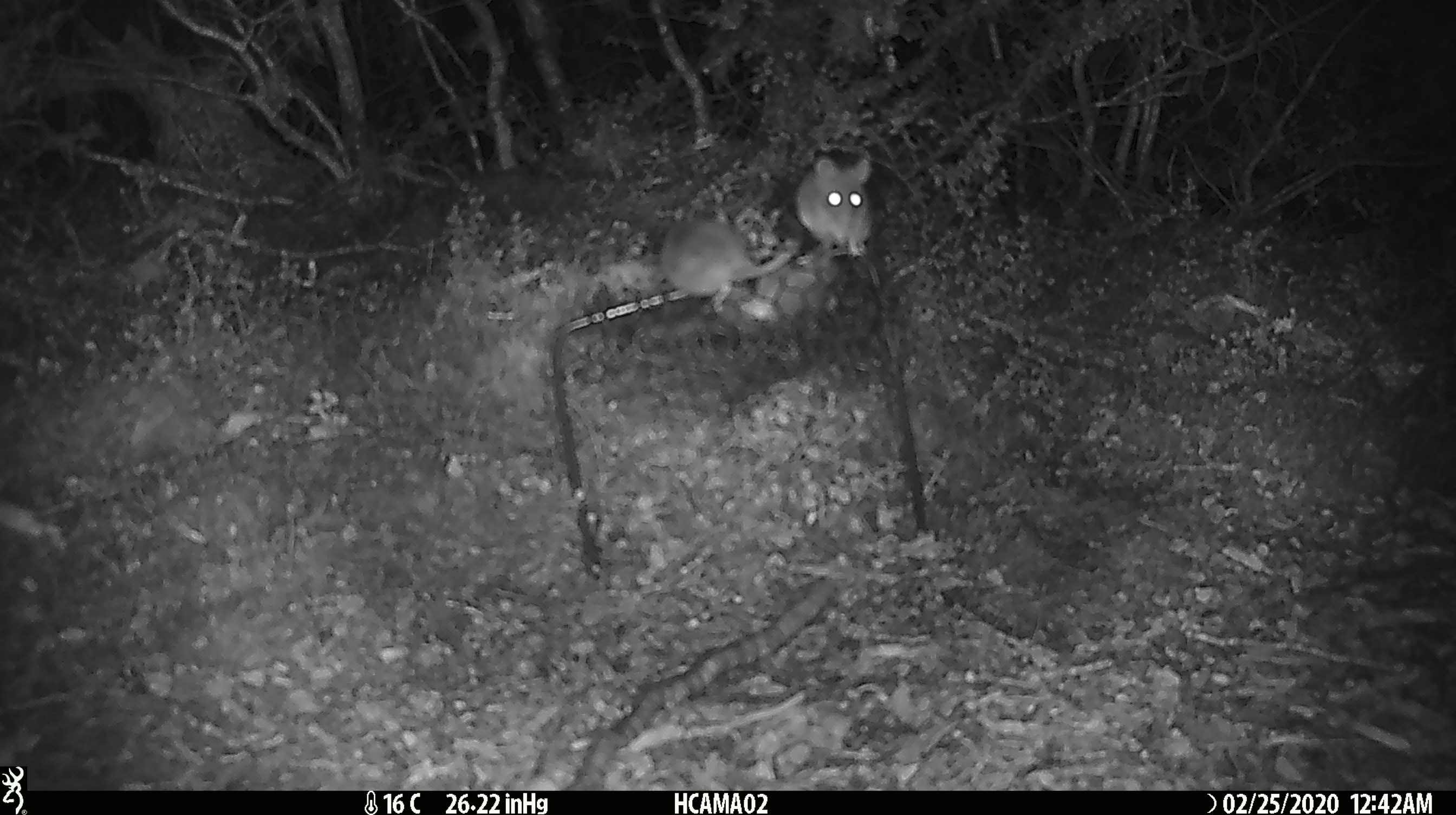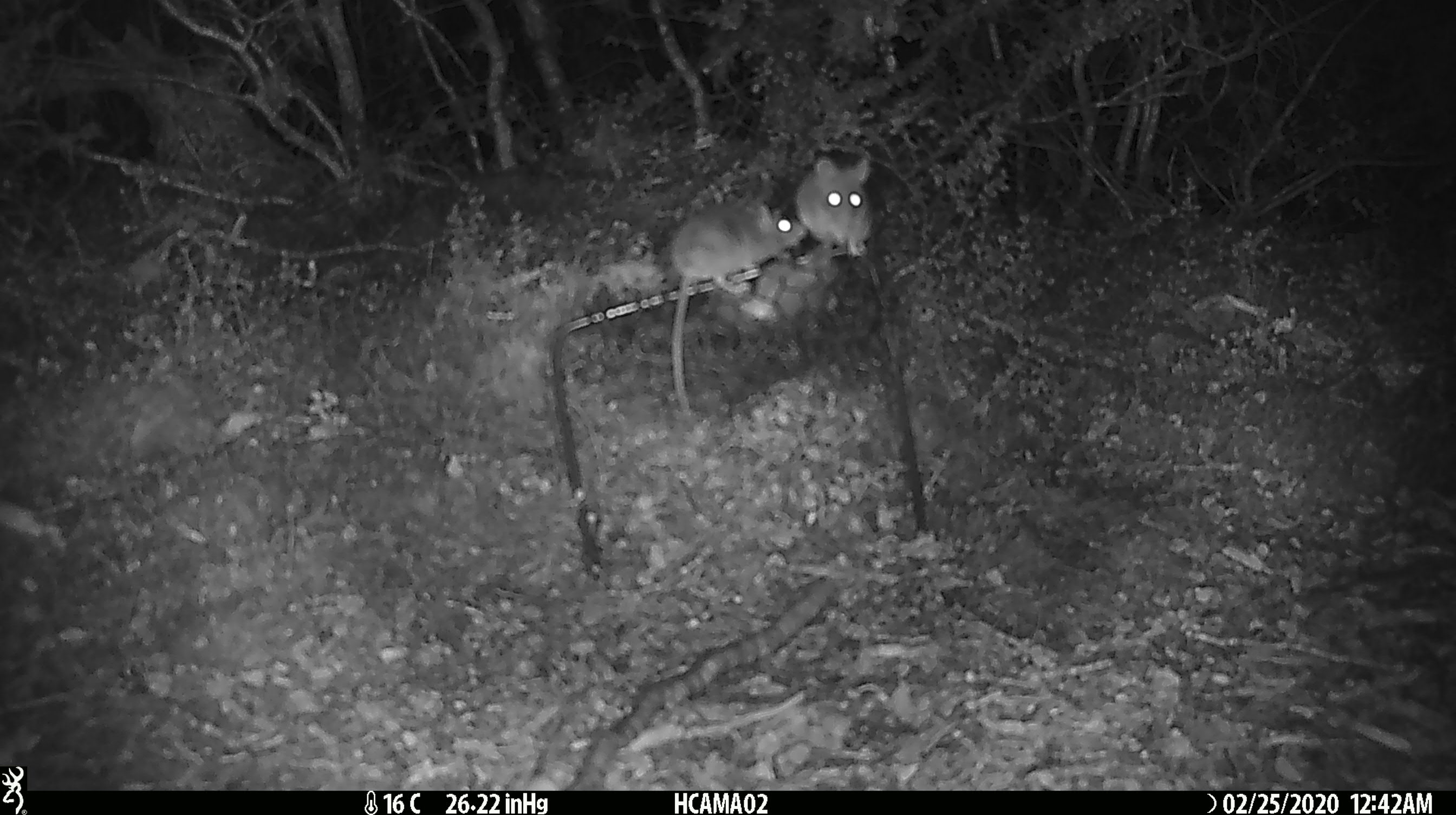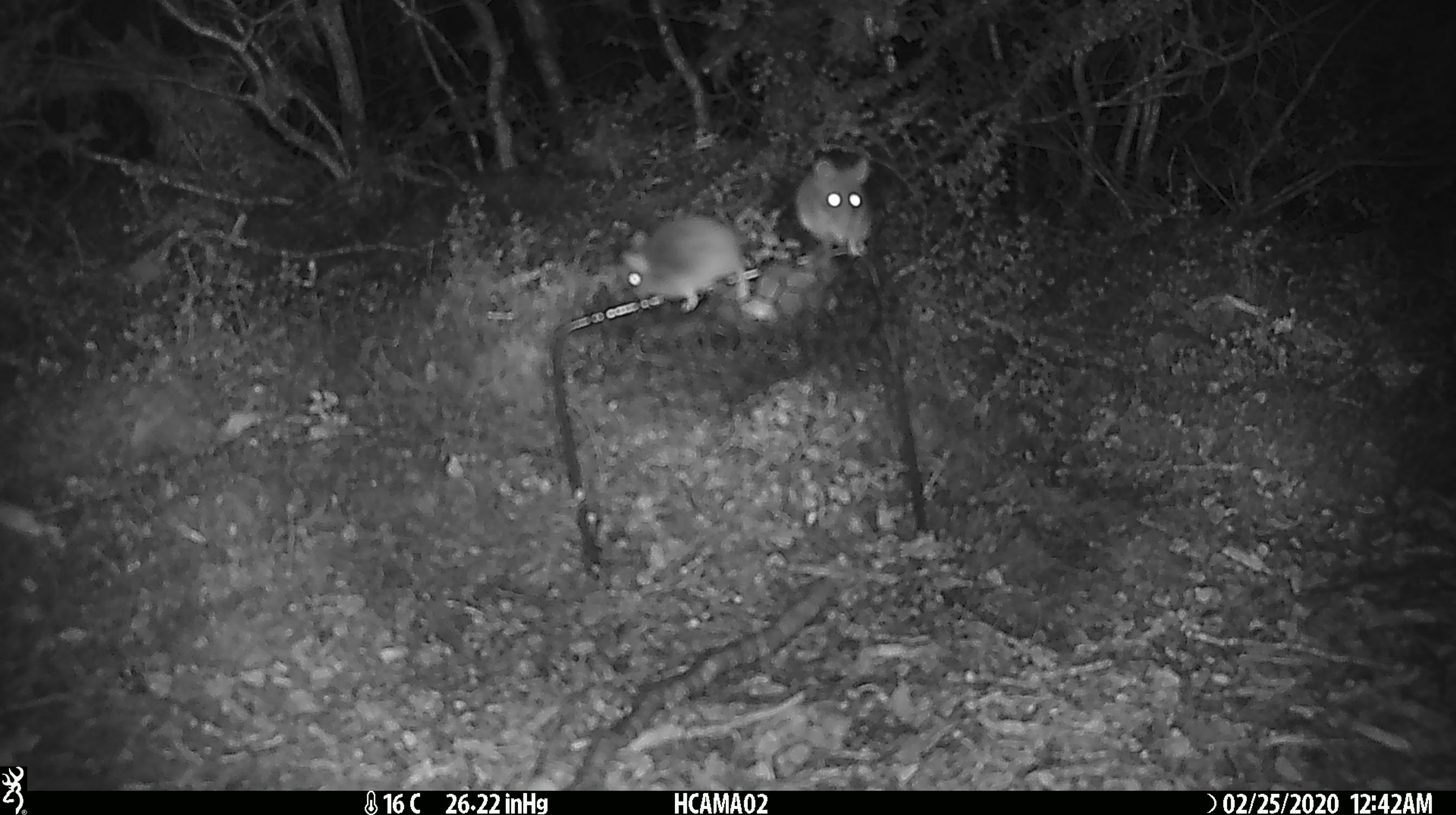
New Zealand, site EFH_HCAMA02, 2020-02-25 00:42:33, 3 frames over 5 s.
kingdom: Animalia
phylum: Chordata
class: Mammalia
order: Rodentia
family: Muridae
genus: Mus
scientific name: Mus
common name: mouse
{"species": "mouse (Mus)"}